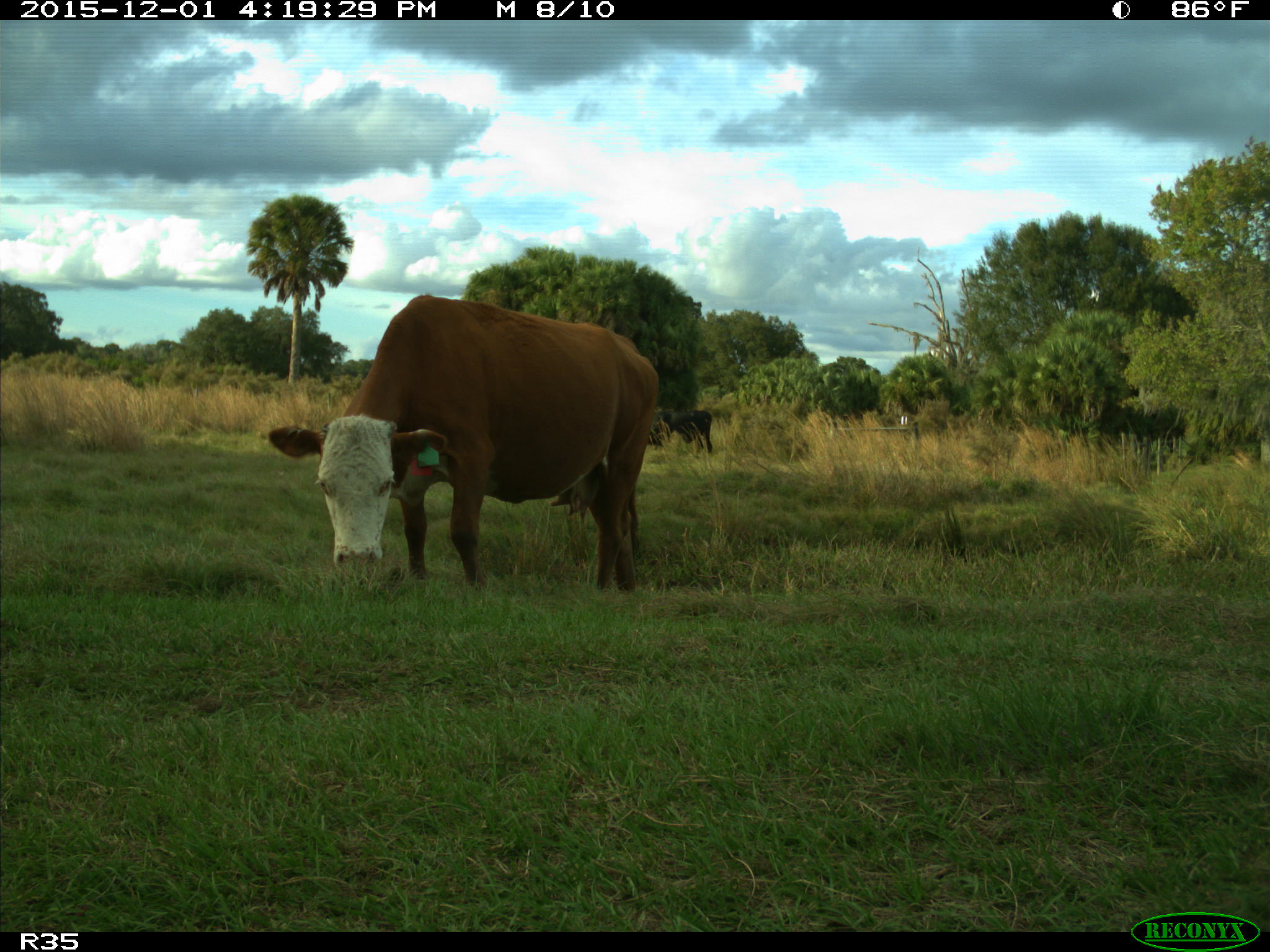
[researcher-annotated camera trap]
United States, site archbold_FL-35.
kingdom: Animalia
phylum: Chordata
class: Mammalia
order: Artiodactyla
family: Bovidae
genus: Bos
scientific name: Bos taurus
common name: domestic cow